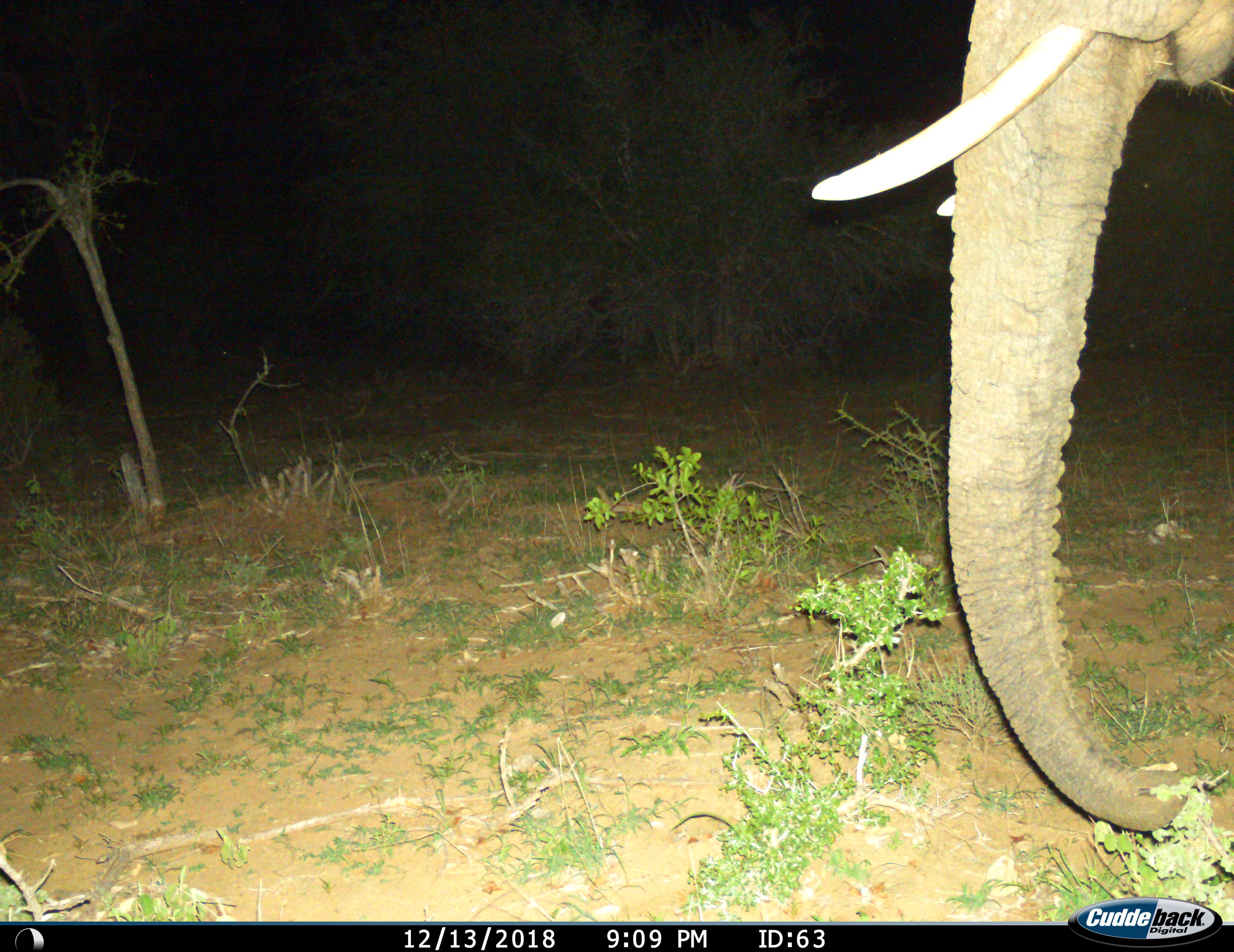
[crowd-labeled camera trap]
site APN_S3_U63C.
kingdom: Animalia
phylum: Chordata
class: Mammalia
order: Proboscidea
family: Elephantidae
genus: Loxodonta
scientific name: Loxodonta africana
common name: african bush elephant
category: elephant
Elephant (african bush elephant) (Loxodonta africana), count 1. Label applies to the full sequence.